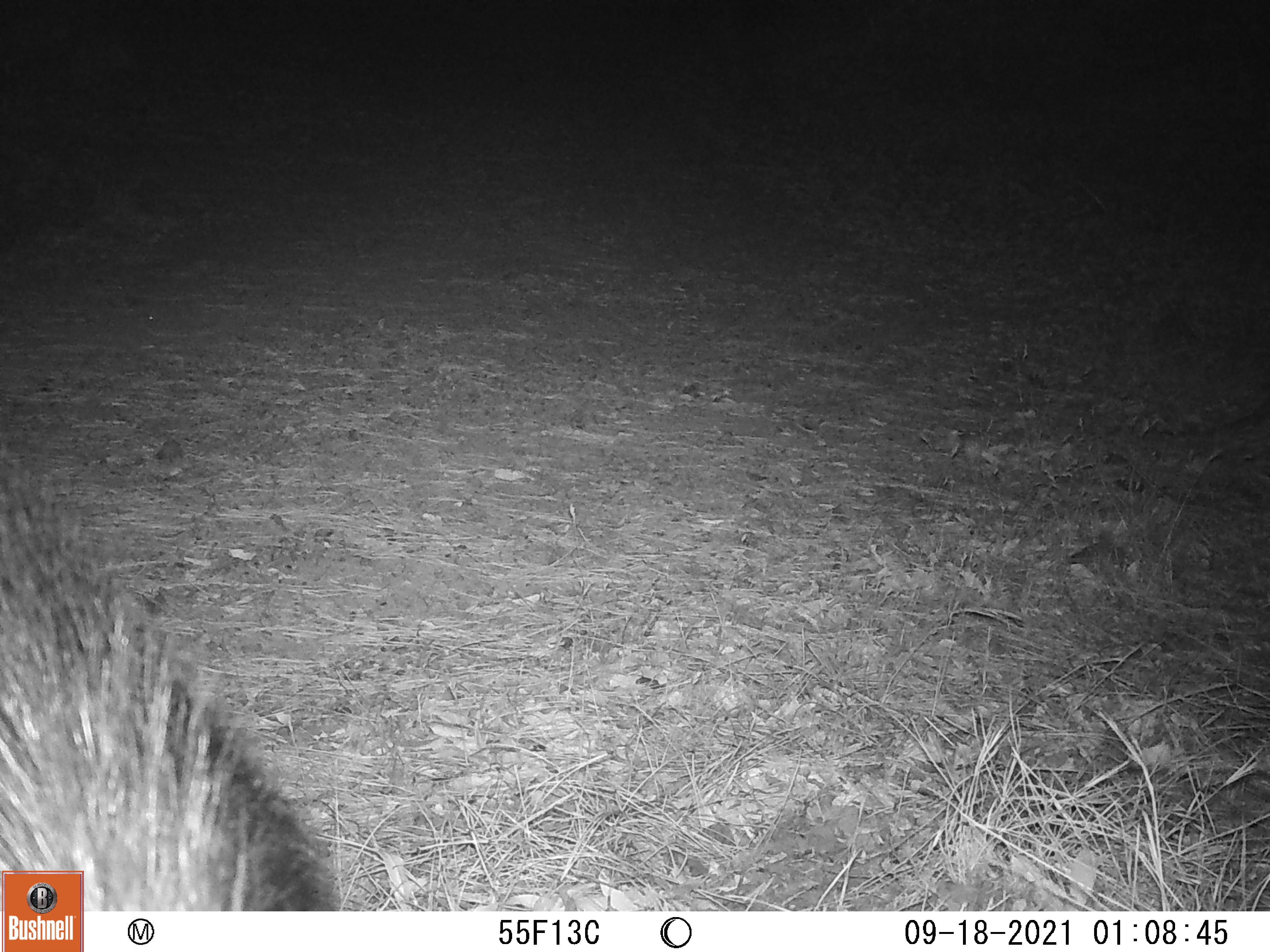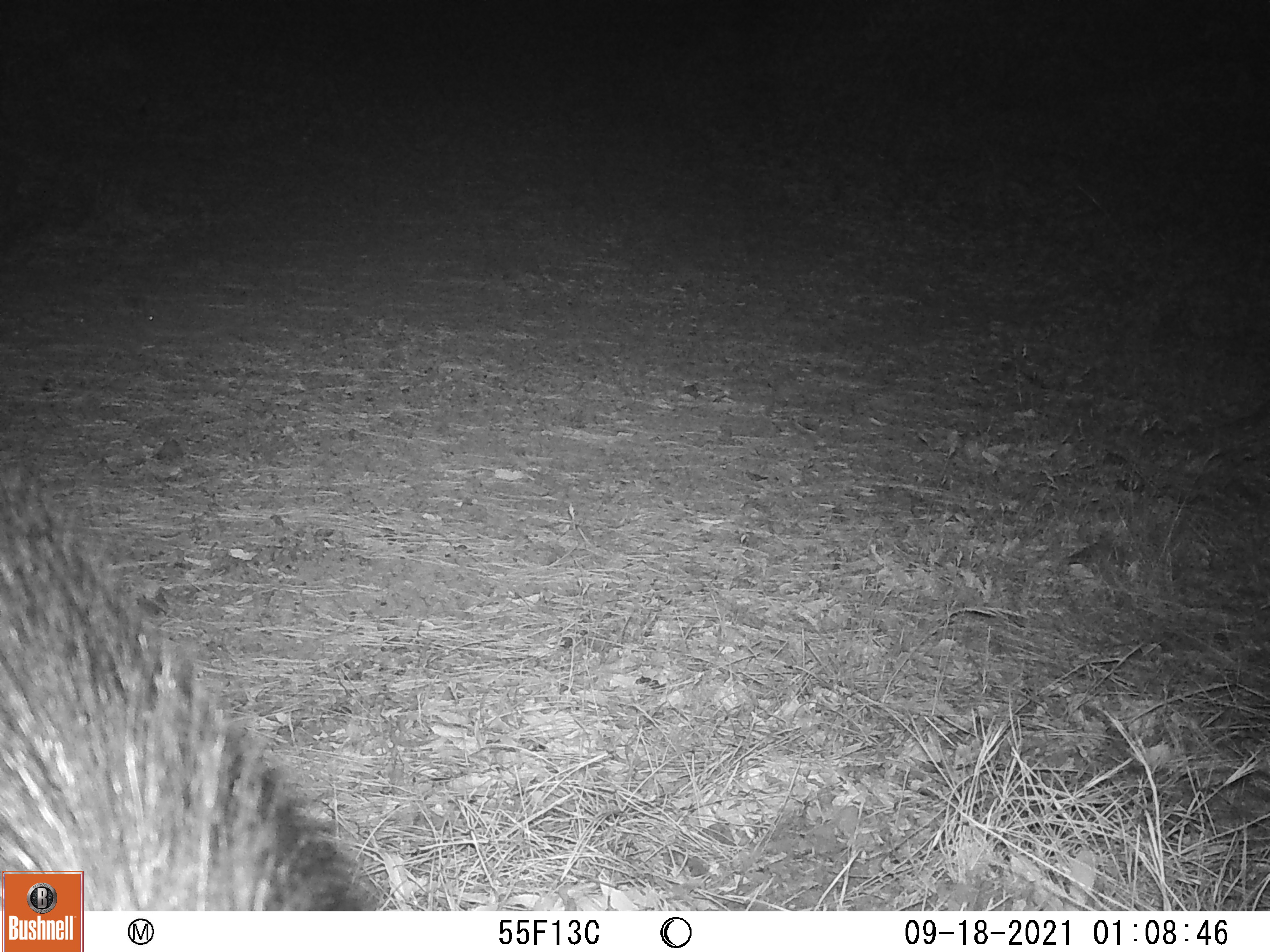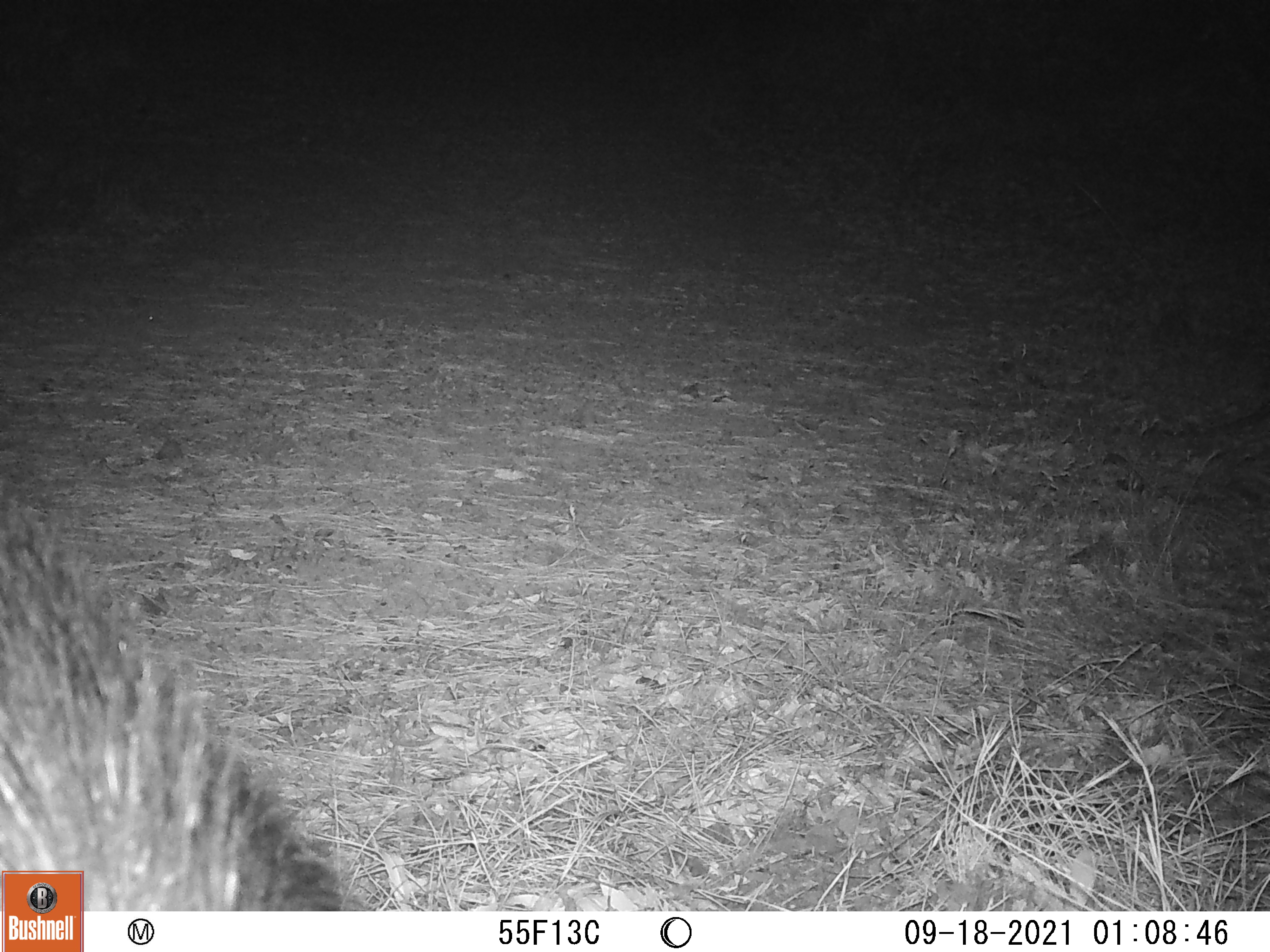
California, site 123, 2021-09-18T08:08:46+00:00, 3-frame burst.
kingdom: Animalia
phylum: Chordata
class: Mammalia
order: Artiodactyla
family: Suidae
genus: Sus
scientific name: Sus scrofa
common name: wild boar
Wild boar (Sus scrofa).